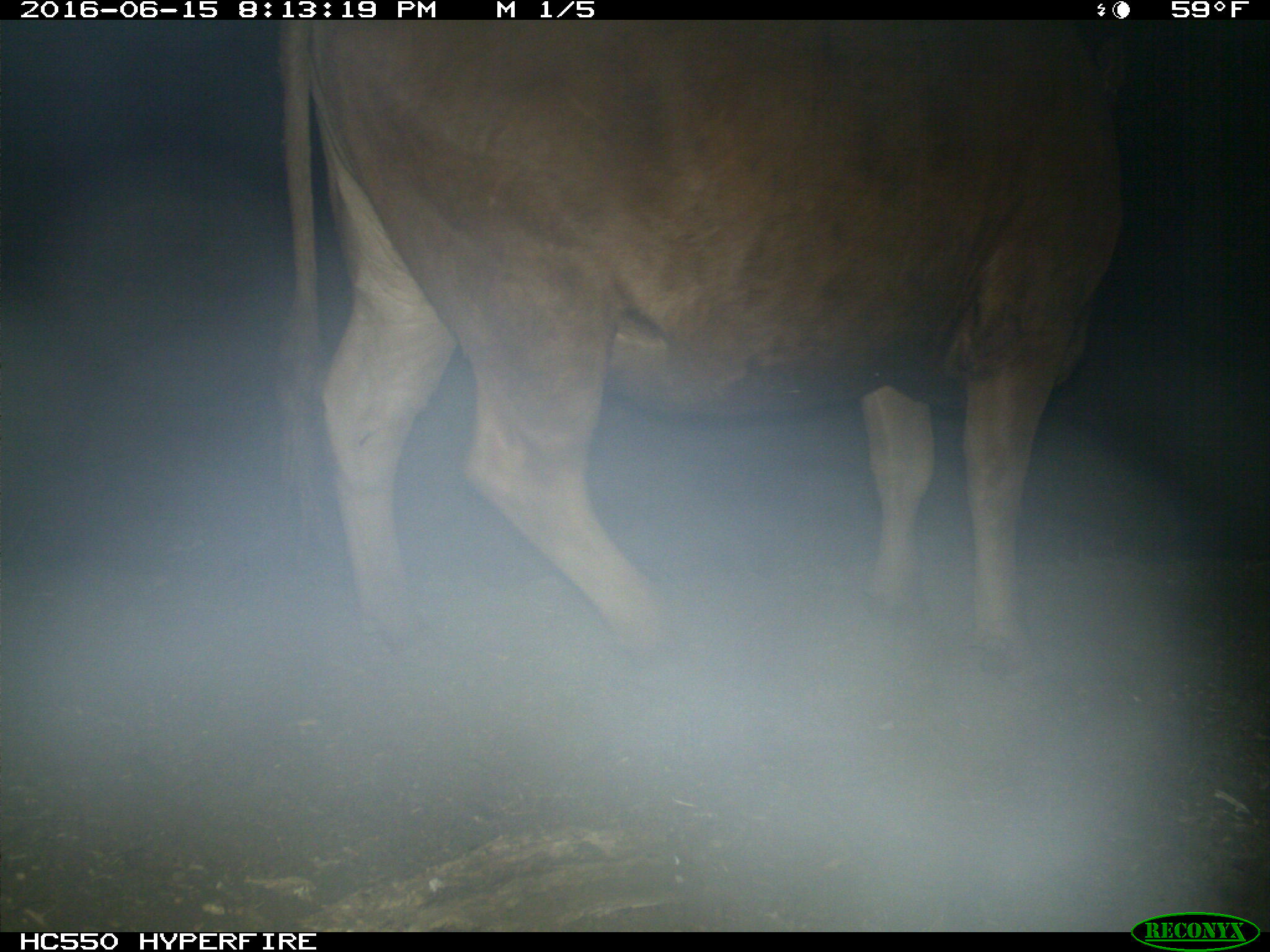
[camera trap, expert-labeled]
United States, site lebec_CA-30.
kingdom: Animalia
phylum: Chordata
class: Mammalia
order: Artiodactyla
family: Bovidae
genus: Bos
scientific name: Bos taurus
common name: domestic cow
Bos taurus (domestic cow).